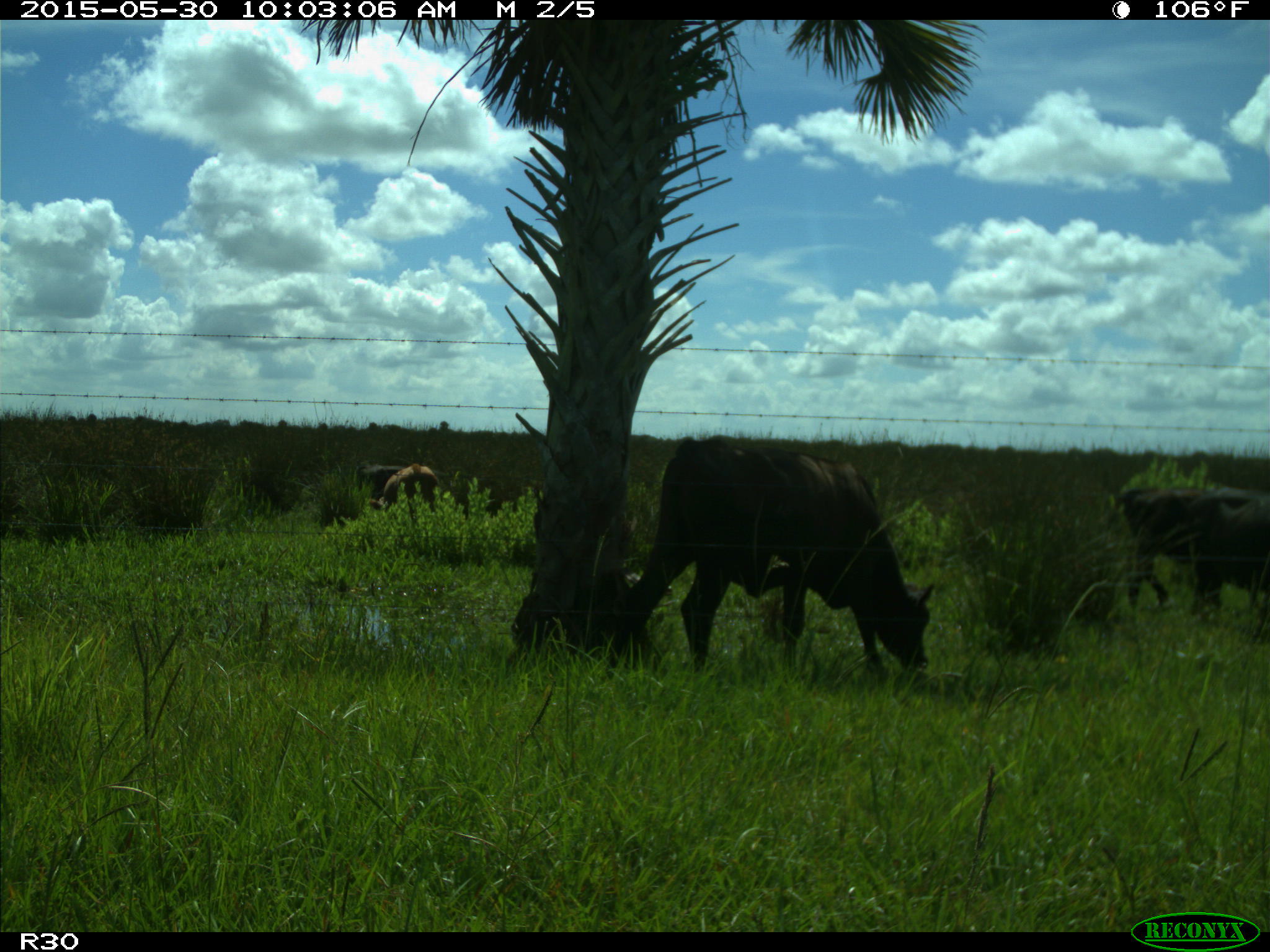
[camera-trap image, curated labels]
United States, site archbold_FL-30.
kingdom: Animalia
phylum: Chordata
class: Mammalia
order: Artiodactyla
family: Bovidae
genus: Bos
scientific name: Bos taurus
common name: domestic cow